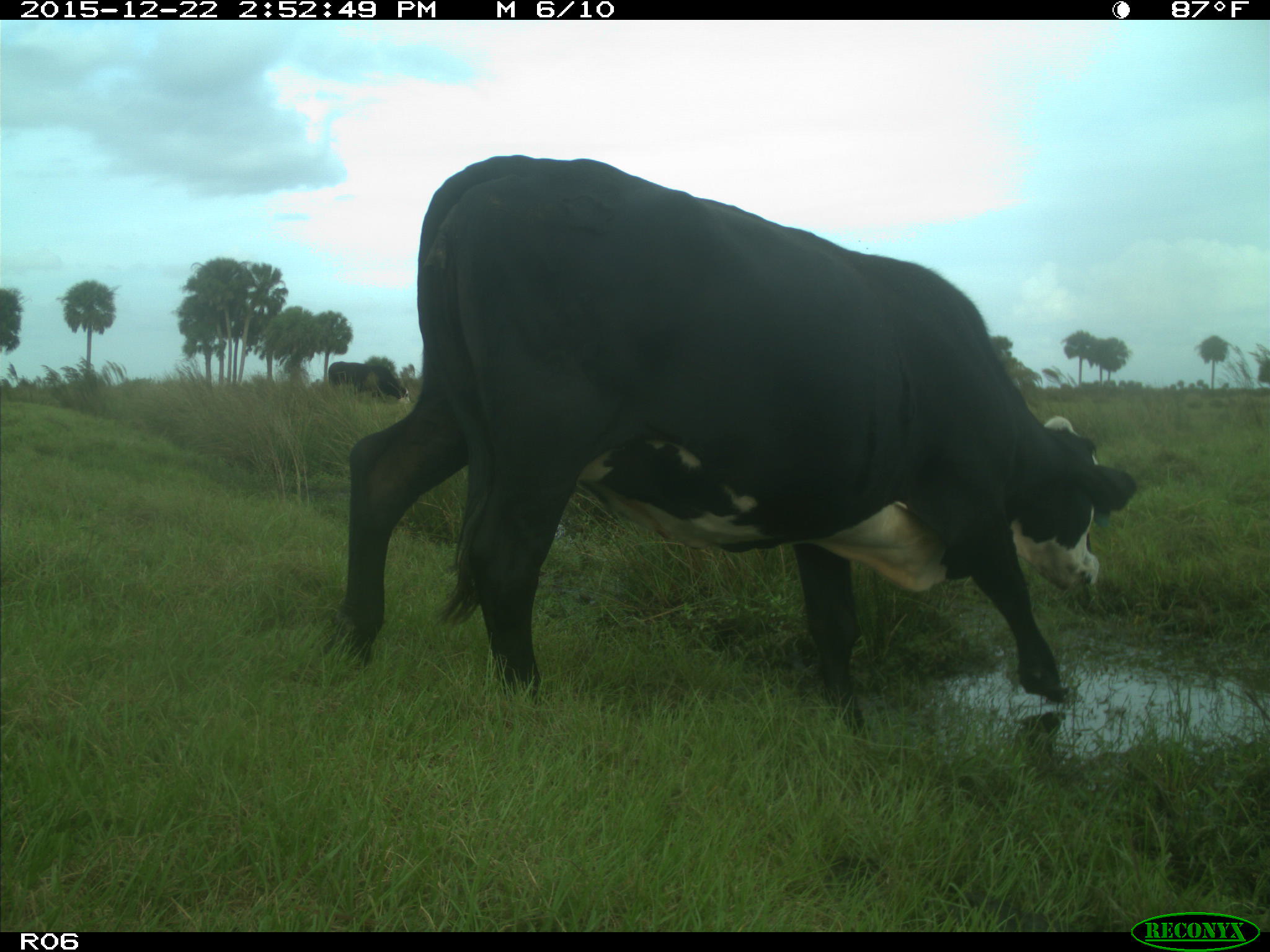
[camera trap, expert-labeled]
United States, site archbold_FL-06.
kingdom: Animalia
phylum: Chordata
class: Mammalia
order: Artiodactyla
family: Bovidae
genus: Bos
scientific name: Bos taurus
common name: domestic cow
Bos taurus (domestic cow).